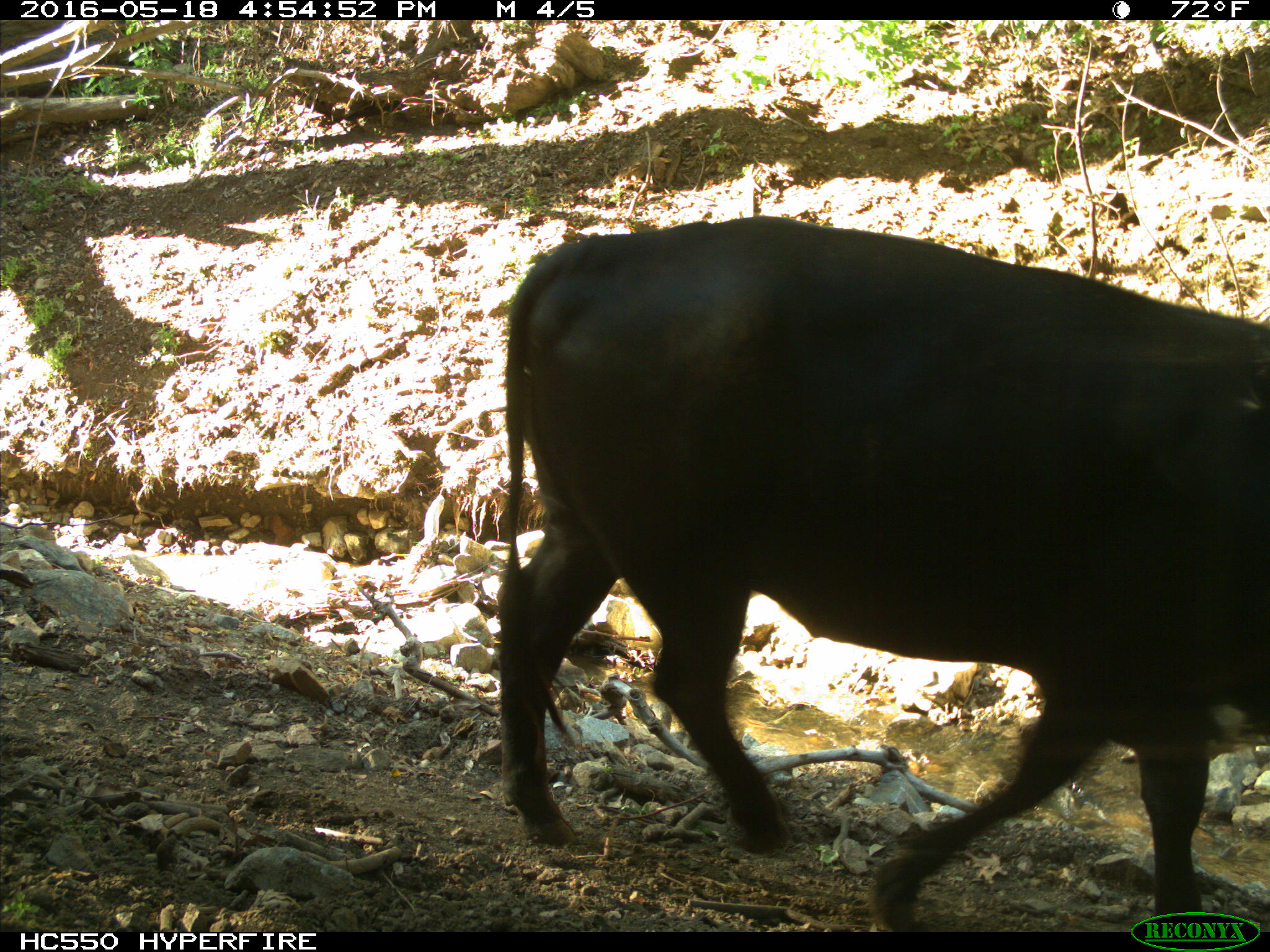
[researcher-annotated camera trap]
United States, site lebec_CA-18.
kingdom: Animalia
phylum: Chordata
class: Mammalia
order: Artiodactyla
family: Bovidae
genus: Bos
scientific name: Bos taurus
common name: domestic cow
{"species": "Bos taurus (domestic cow)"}